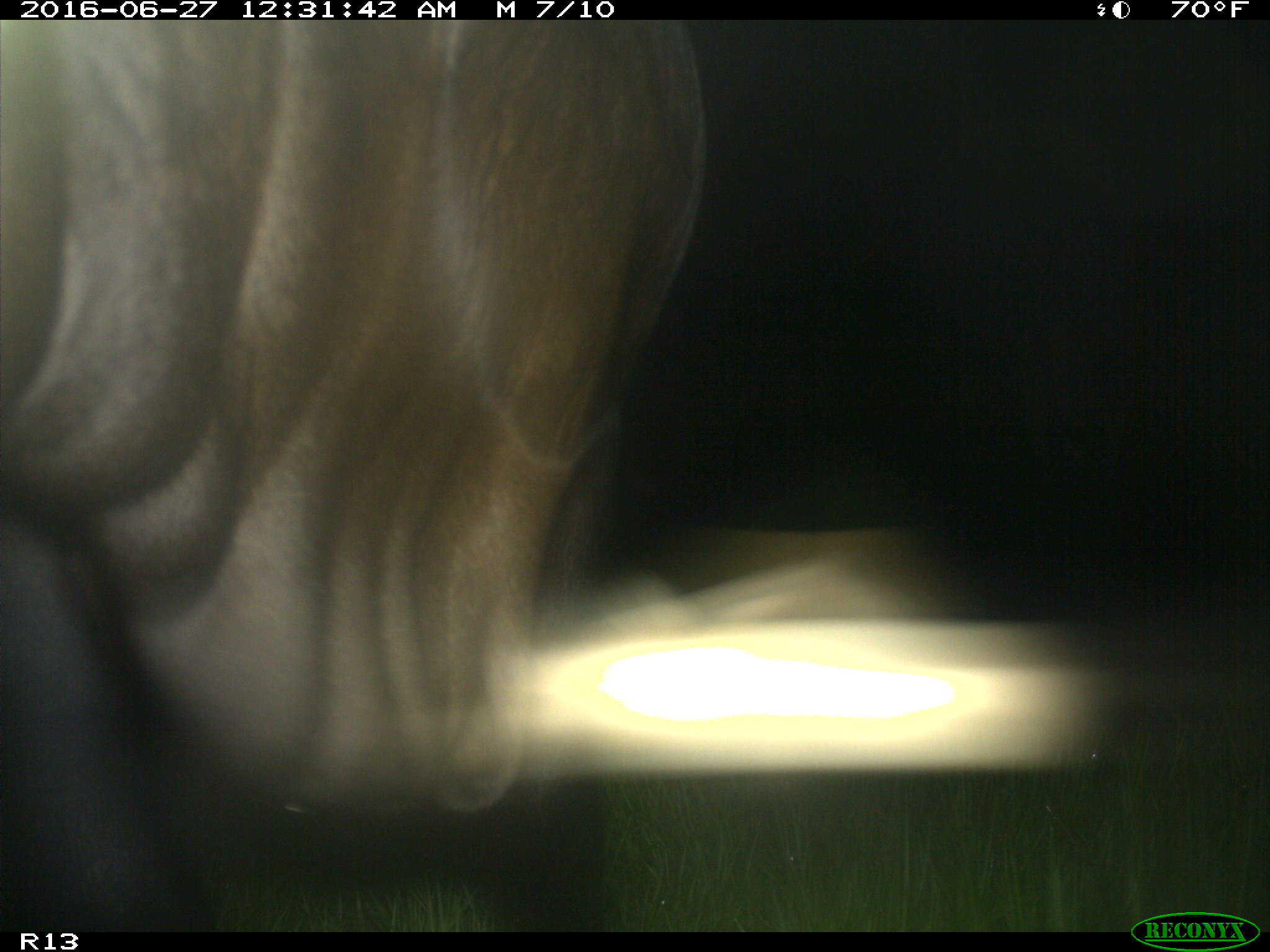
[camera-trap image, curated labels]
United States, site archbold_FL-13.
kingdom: Animalia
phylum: Chordata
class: Mammalia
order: Artiodactyla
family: Bovidae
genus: Bos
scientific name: Bos taurus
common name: domestic cow